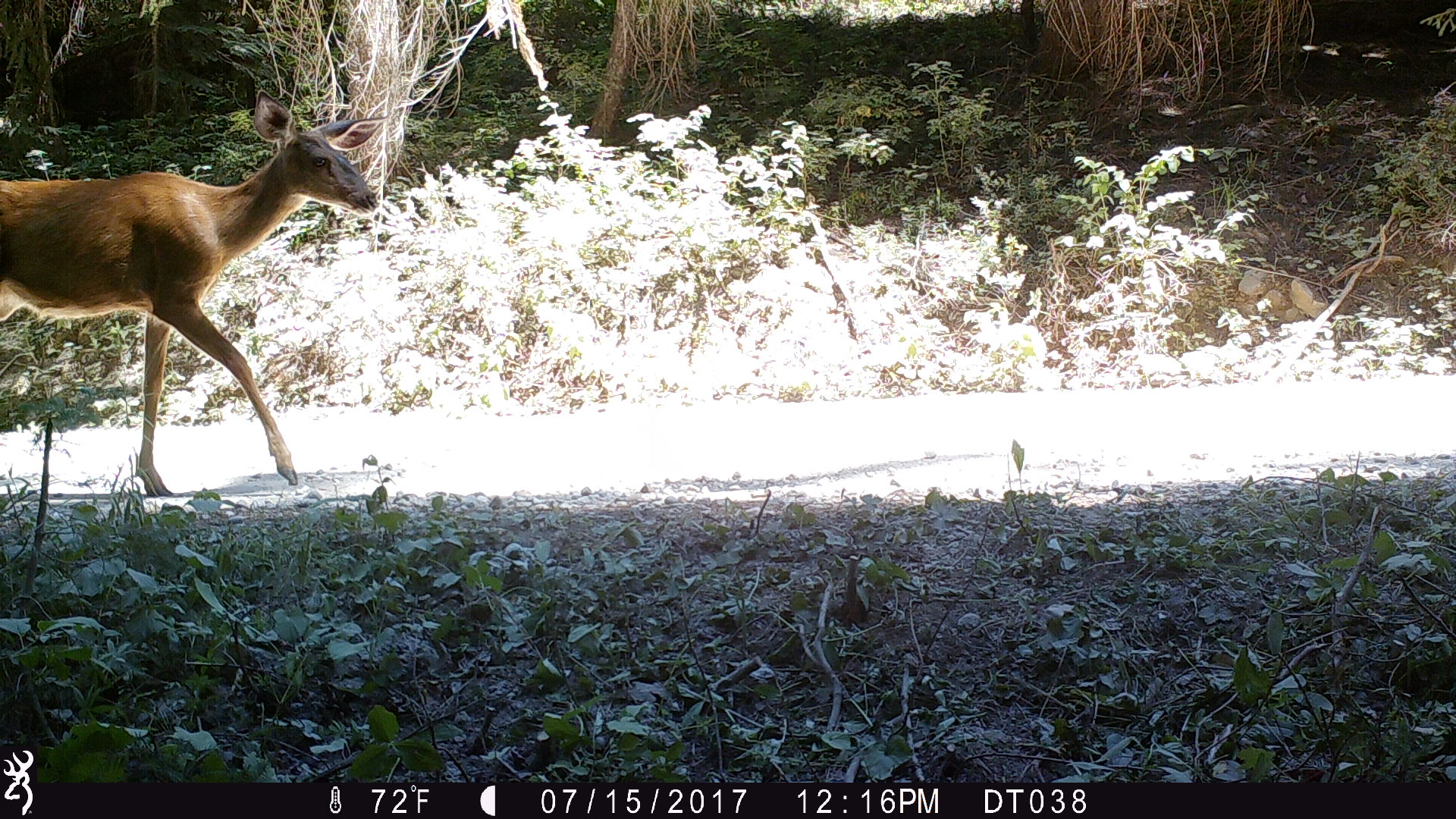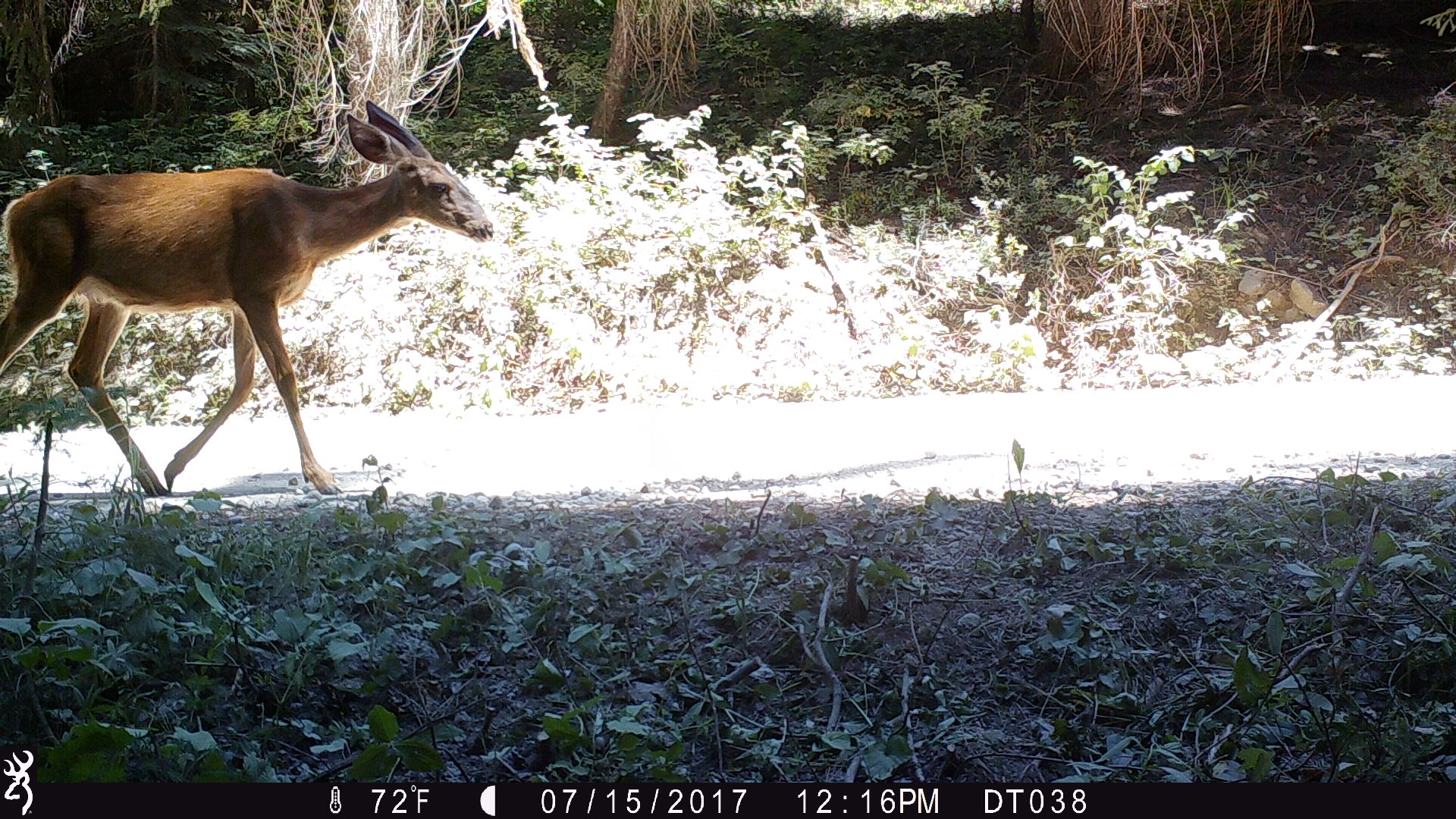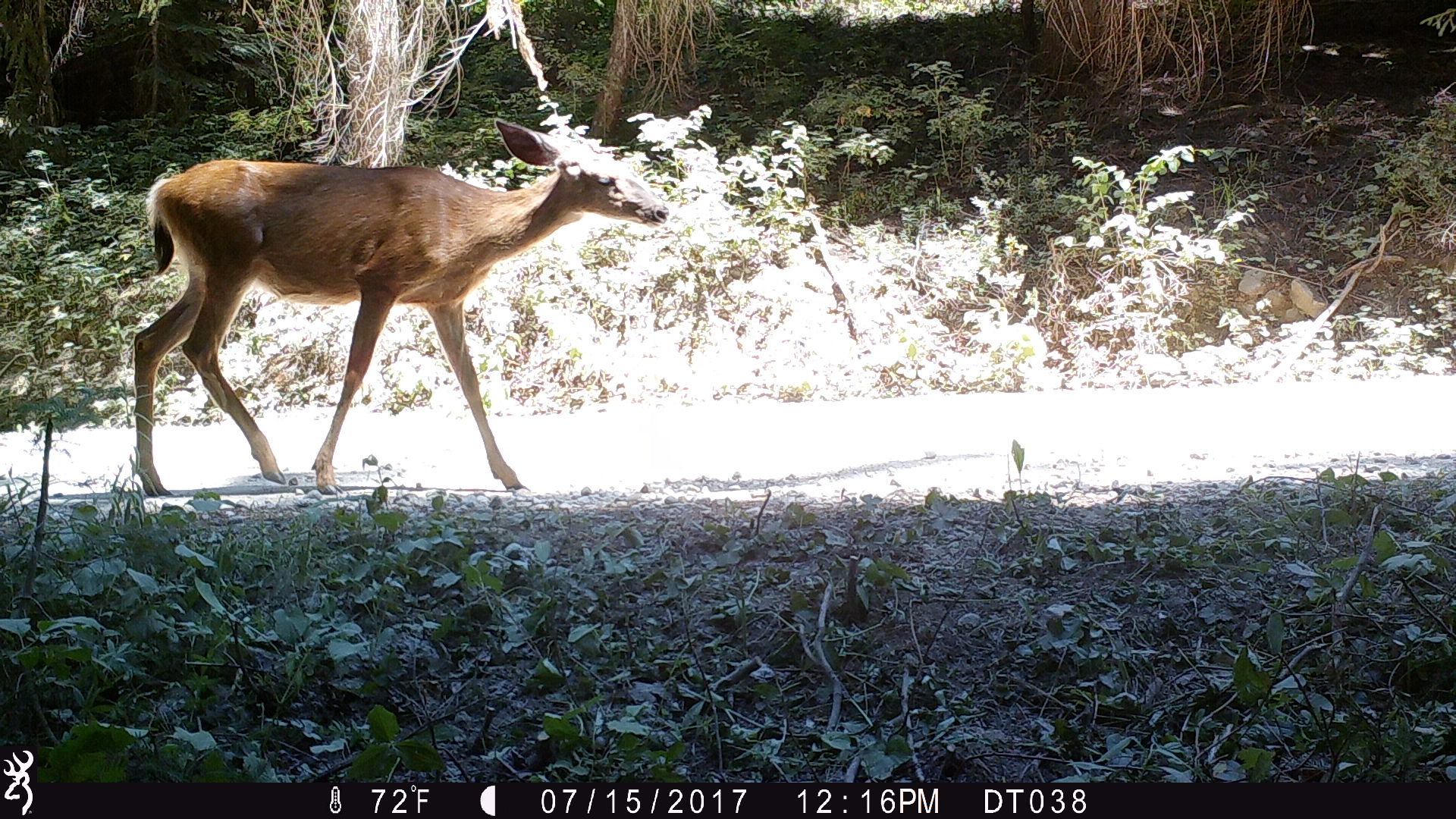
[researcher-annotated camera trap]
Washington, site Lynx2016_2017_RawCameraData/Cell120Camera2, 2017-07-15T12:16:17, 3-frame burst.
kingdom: Animalia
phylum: Chordata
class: Mammalia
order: Artiodactyla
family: Cervidae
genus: Odocoileus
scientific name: Odocoileus hemionus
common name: mule deer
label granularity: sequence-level